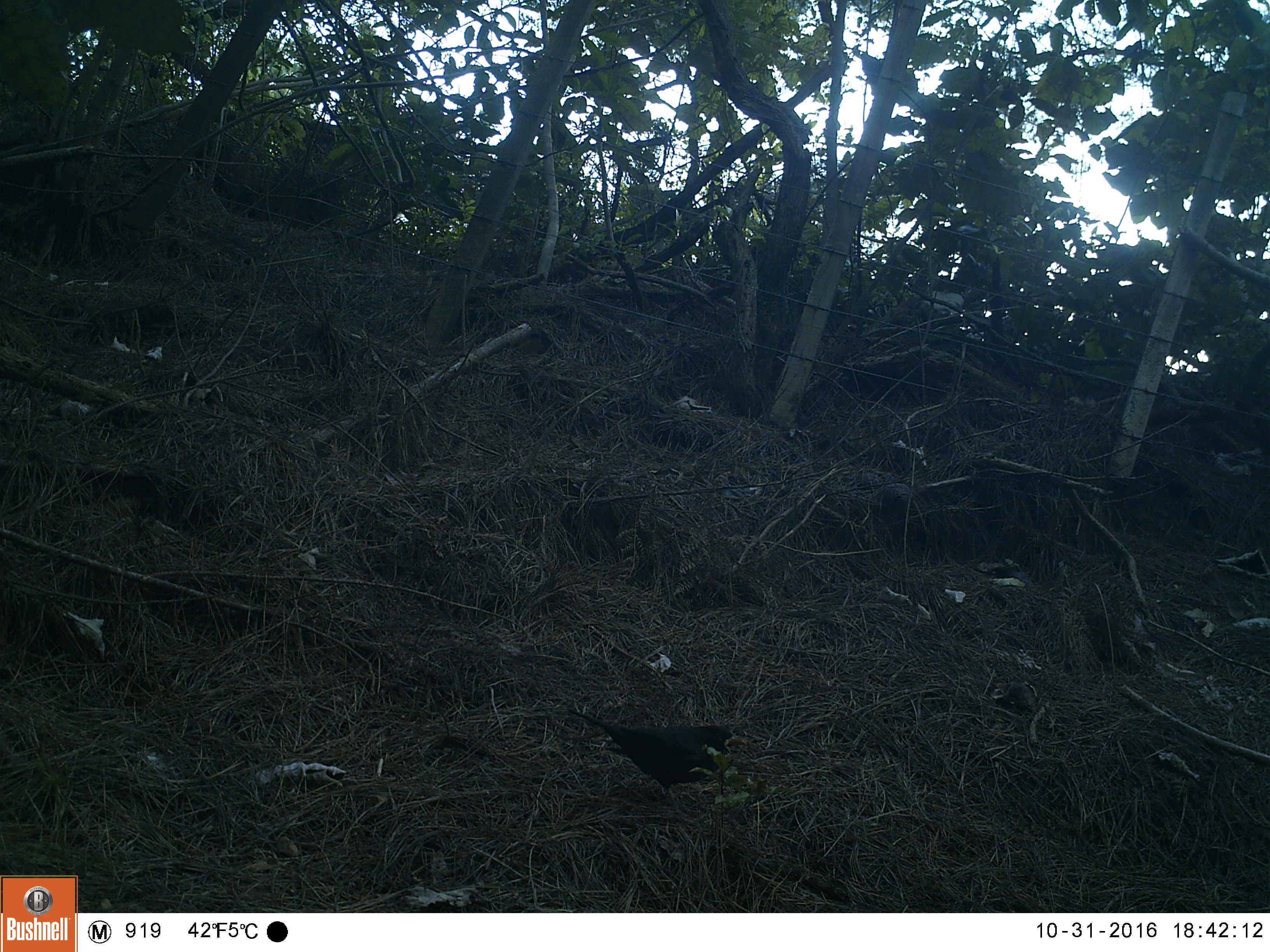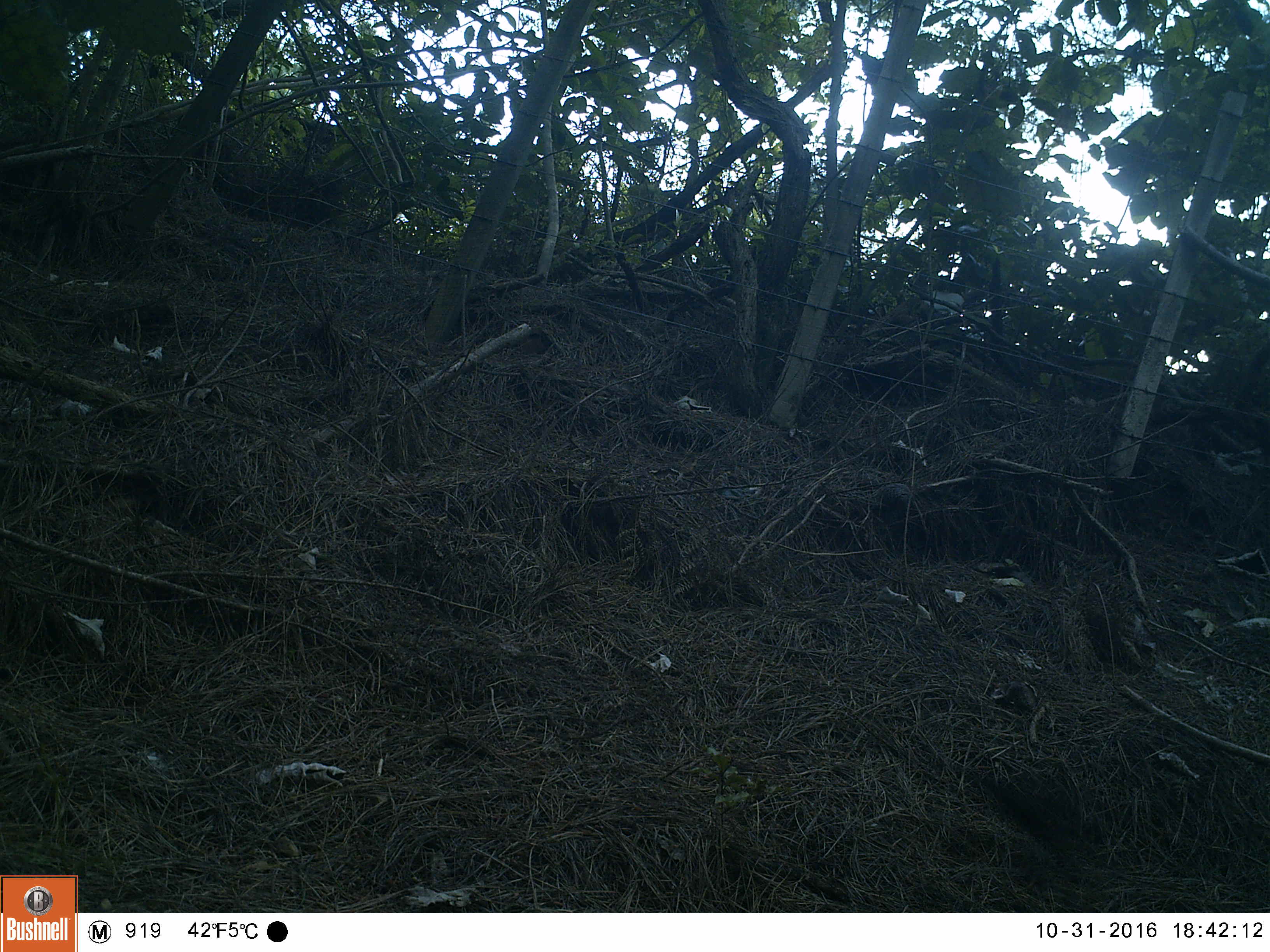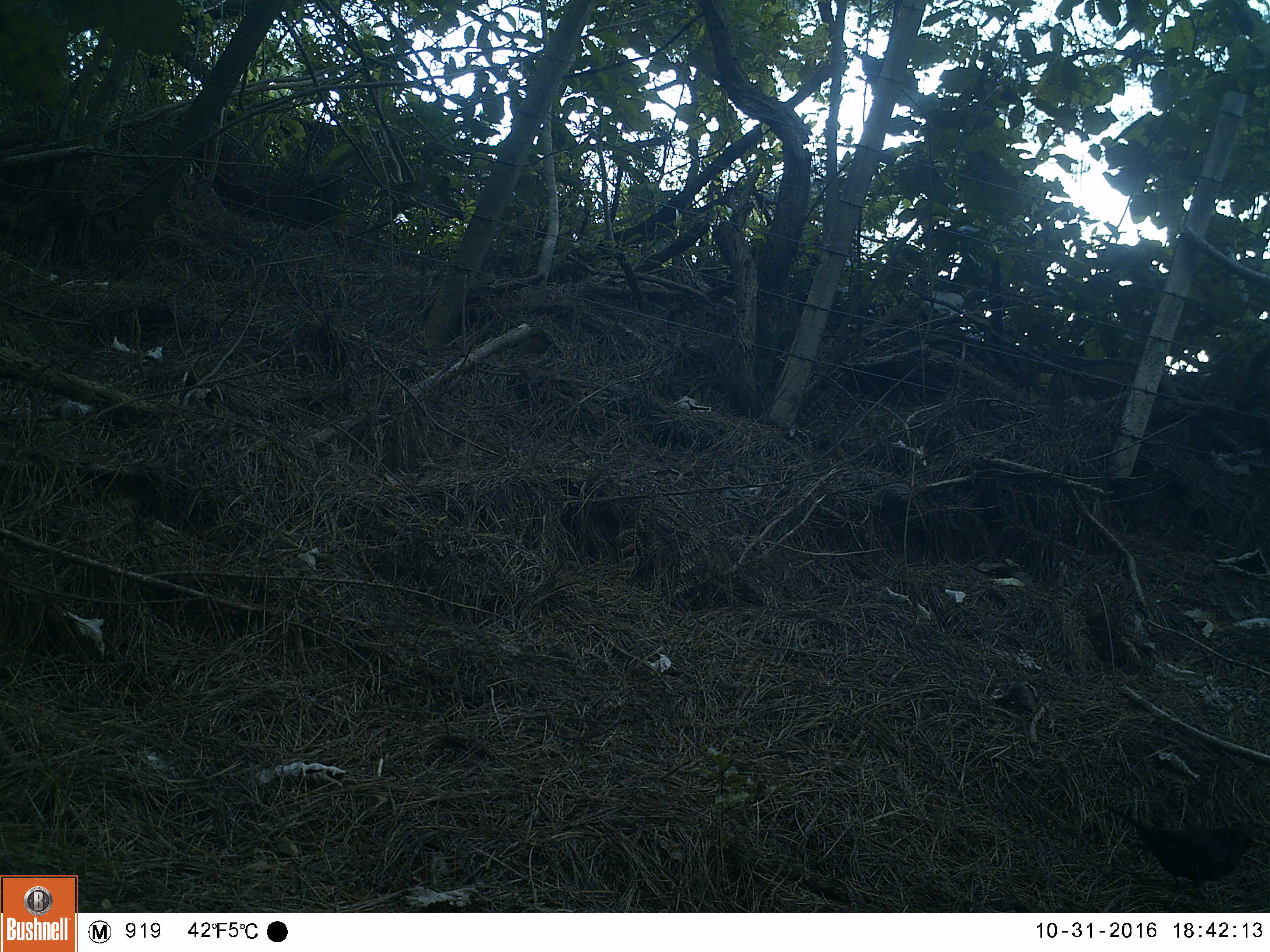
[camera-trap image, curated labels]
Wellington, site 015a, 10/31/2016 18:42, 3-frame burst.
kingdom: Animalia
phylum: Chordata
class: Aves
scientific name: Aves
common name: bird